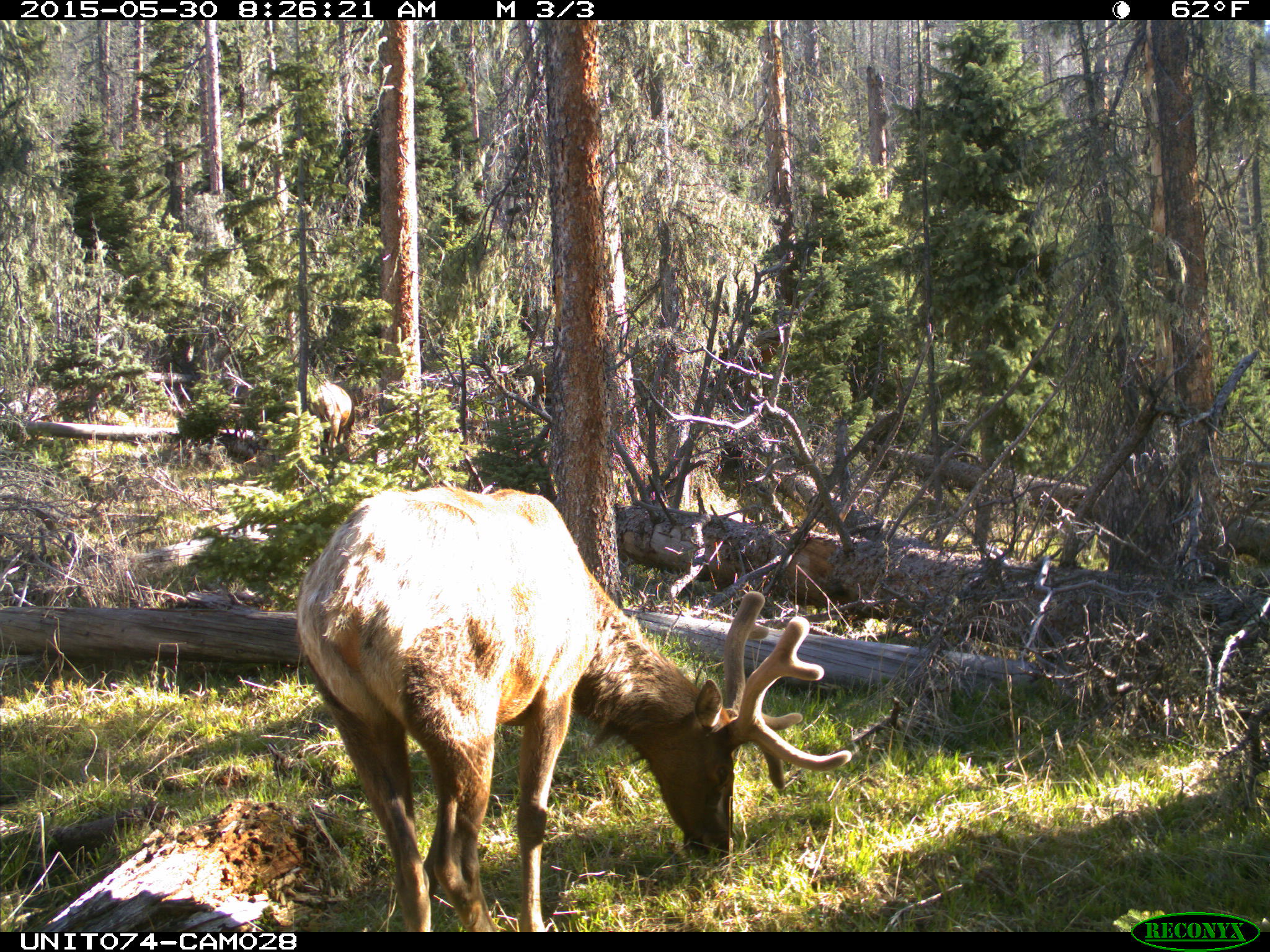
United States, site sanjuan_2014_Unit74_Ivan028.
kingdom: Animalia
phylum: Chordata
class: Mammalia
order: Artiodactyla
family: Cervidae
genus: Cervus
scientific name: Cervus elaphus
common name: red deer